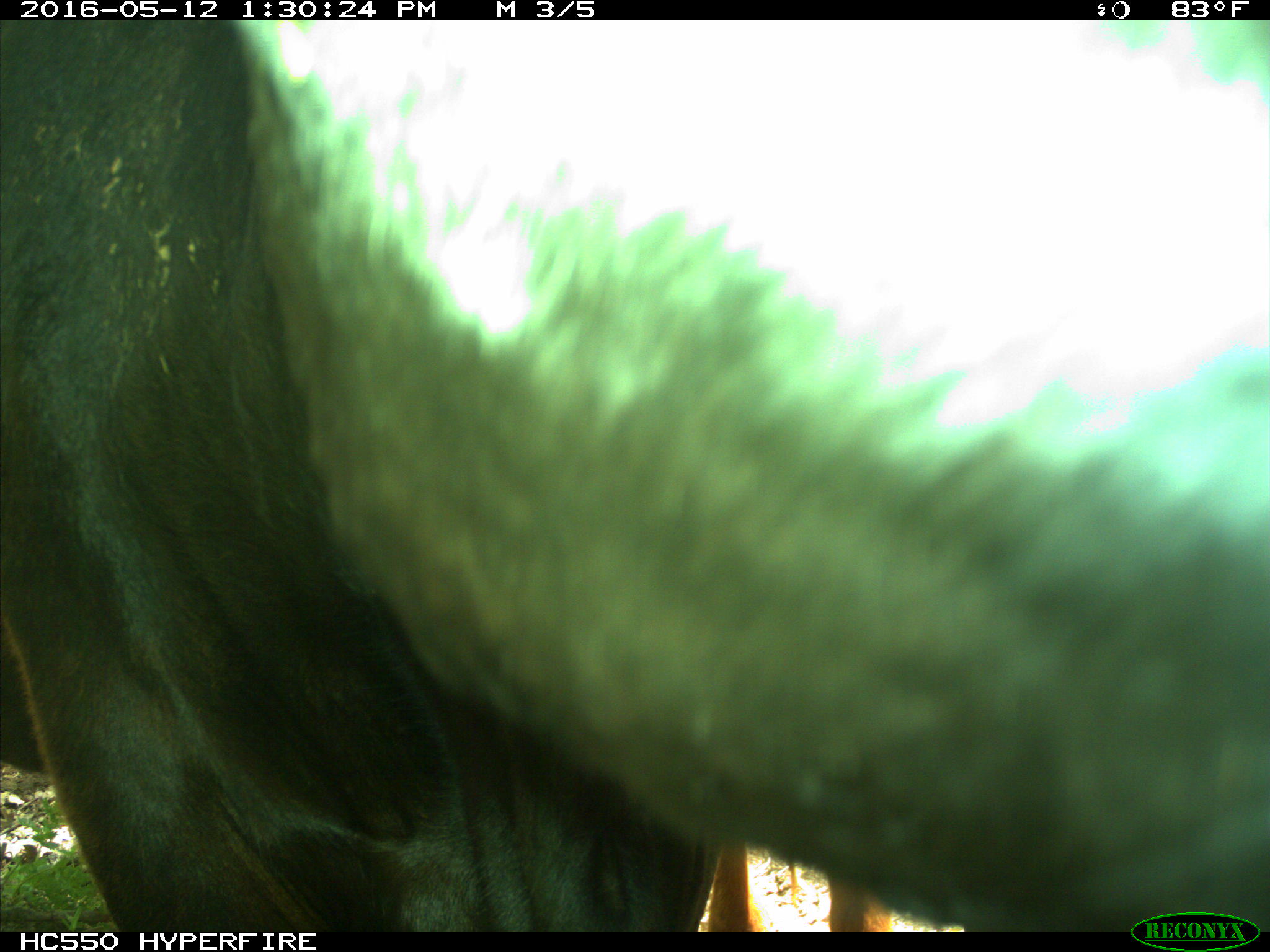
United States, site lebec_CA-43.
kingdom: Animalia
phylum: Chordata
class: Mammalia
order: Artiodactyla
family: Bovidae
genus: Bos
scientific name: Bos taurus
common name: domestic cow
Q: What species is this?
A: Bos taurus (domestic cow).